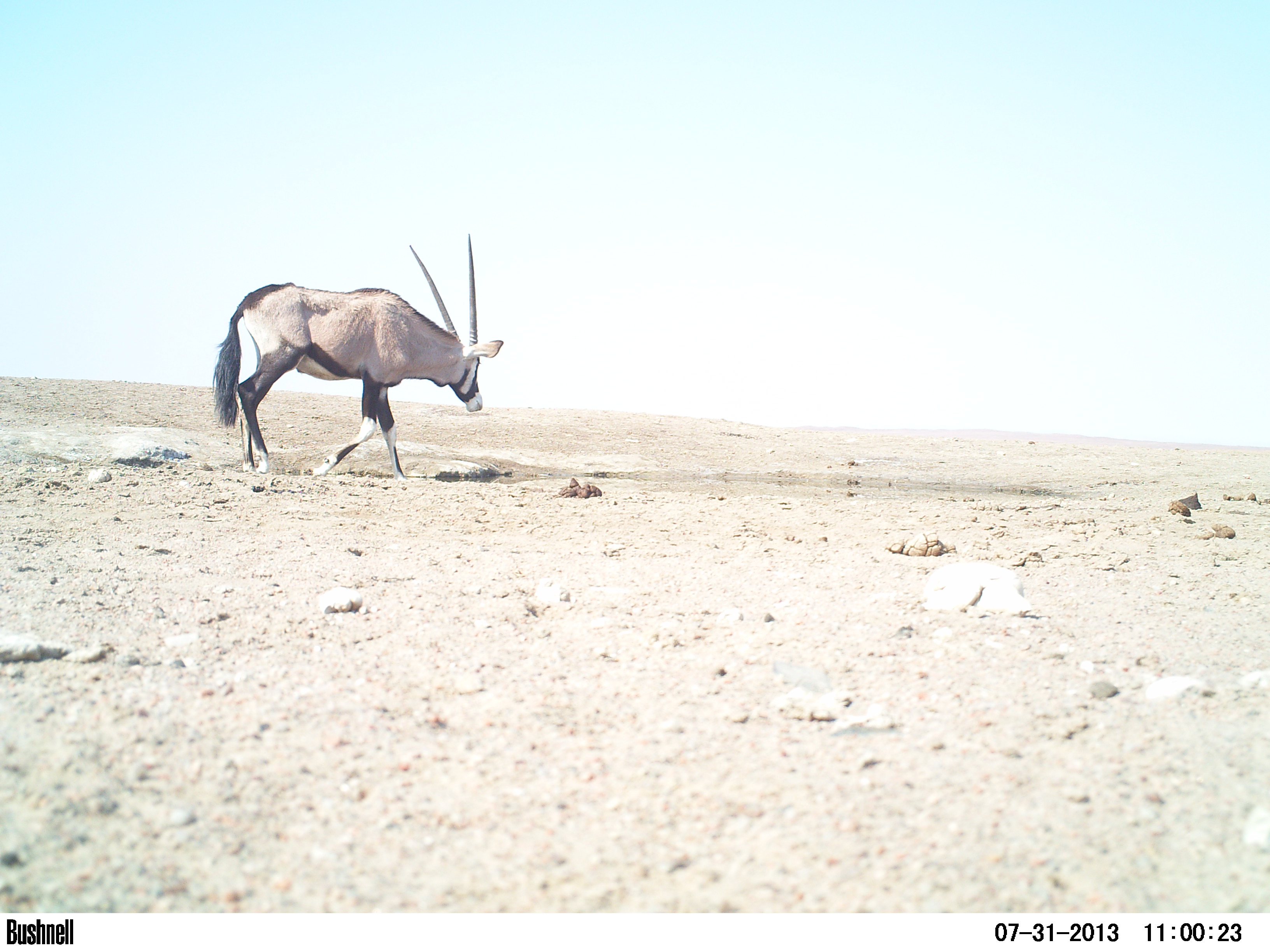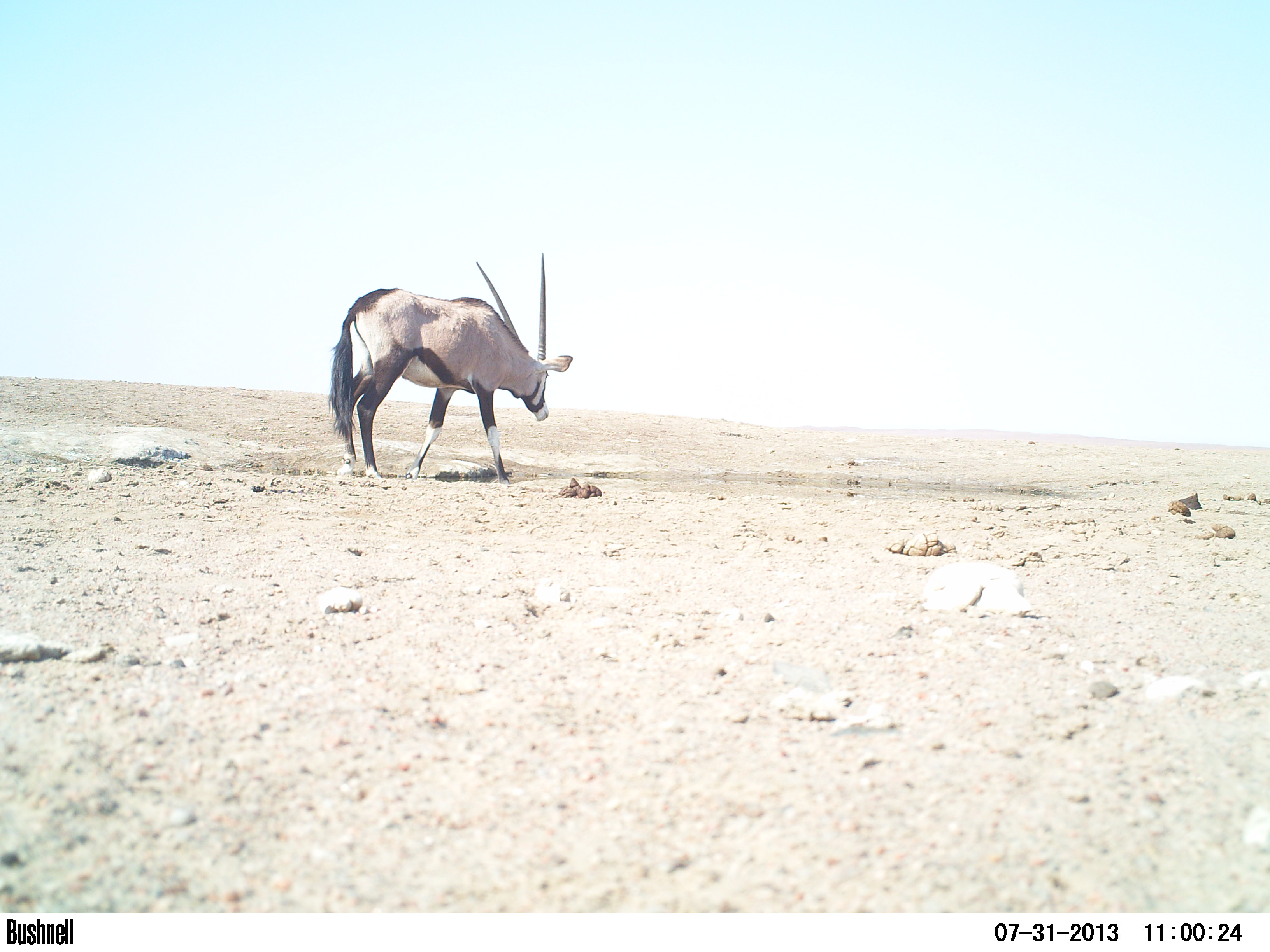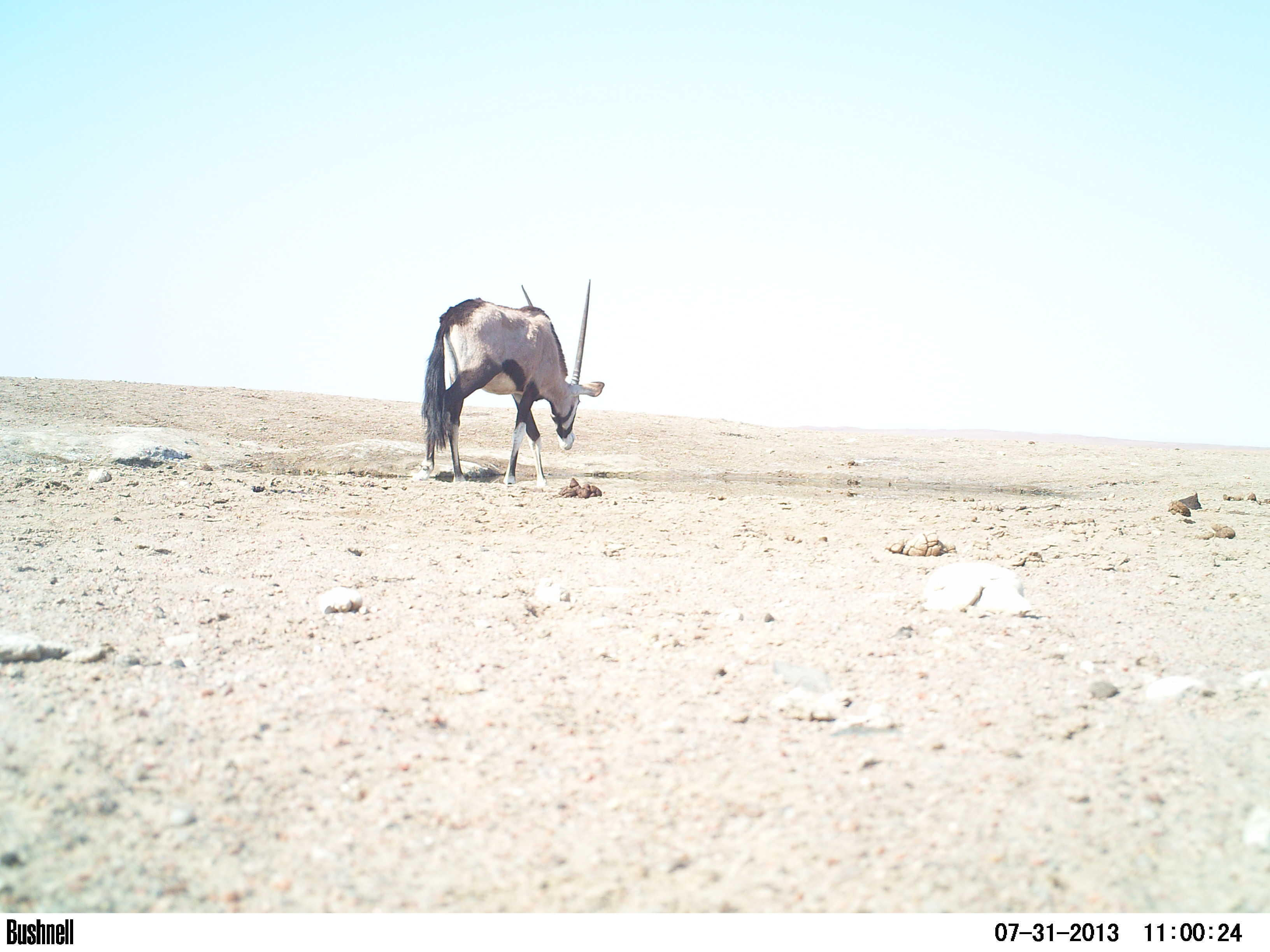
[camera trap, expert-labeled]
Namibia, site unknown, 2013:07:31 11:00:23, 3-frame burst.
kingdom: Animalia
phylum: Chordata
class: Mammalia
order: Artiodactyla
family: Bovidae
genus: Oryx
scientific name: Oryx gazella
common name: gemsbok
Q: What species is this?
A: Oryx gazella (gemsbok).